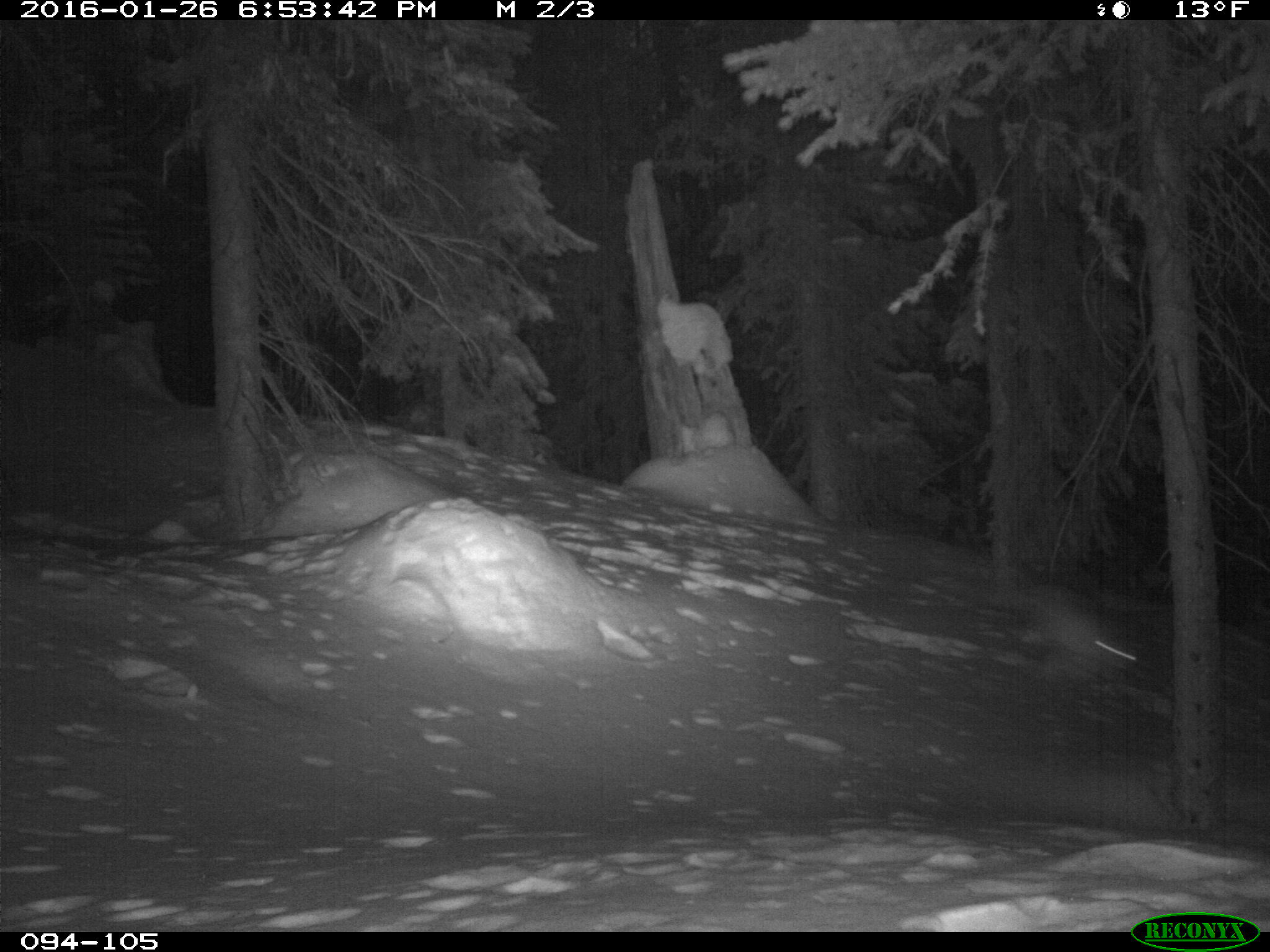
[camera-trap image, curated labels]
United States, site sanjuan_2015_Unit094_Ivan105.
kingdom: Animalia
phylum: Chordata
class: Mammalia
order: Lagomorpha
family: Leporidae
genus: Lepus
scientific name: Lepus americanus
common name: snowshoe hare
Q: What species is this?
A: Lepus americanus (snowshoe hare).